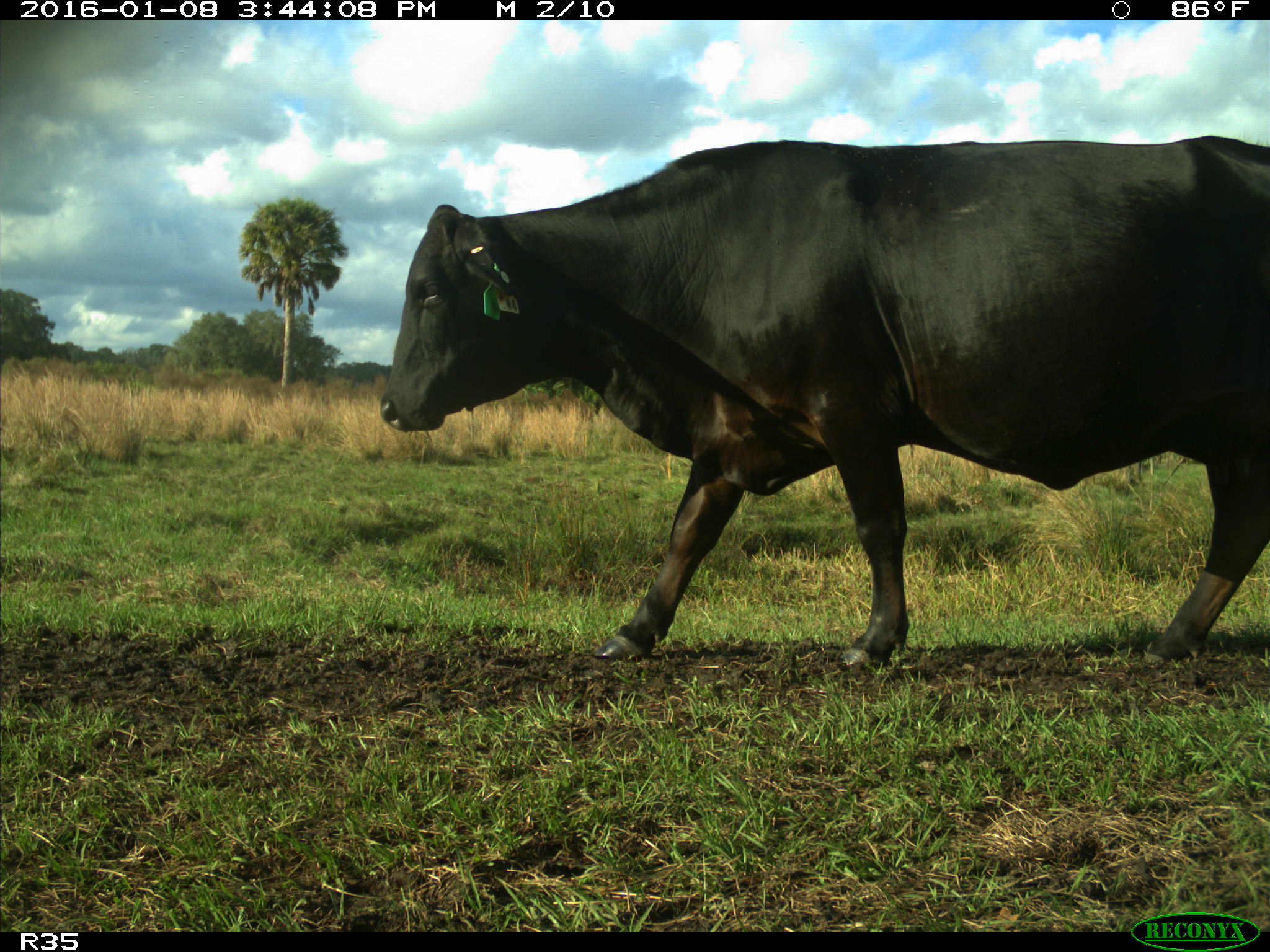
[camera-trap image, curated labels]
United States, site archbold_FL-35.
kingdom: Animalia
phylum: Chordata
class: Mammalia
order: Artiodactyla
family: Bovidae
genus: Bos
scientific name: Bos taurus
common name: domestic cow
Bos taurus (domestic cow).